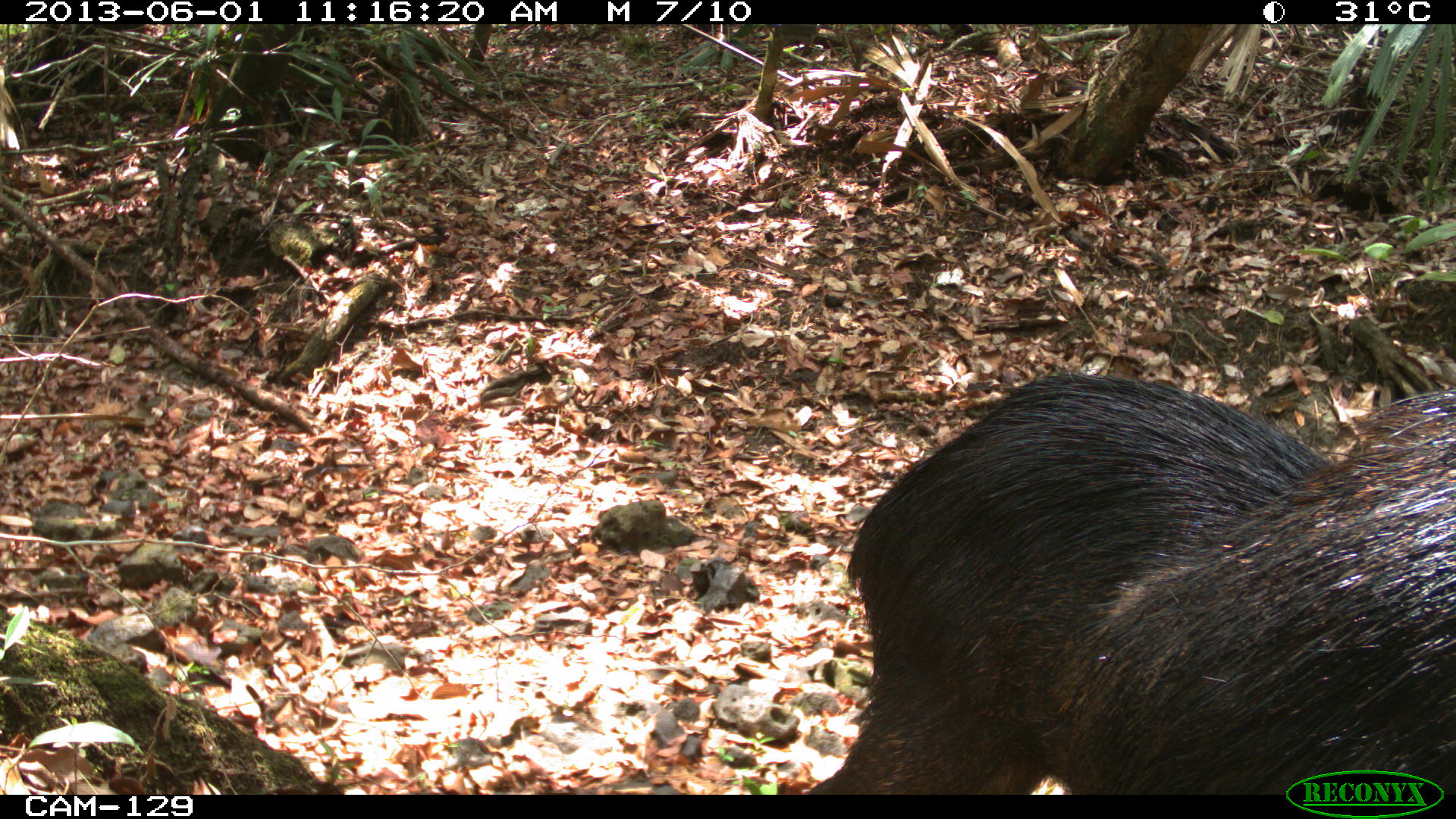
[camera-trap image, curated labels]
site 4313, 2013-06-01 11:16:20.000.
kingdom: Animalia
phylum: Chordata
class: Mammalia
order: Artiodactyla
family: Tayassuidae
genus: Tayassu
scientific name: Tayassu pecari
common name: white-lipped peccary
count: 6